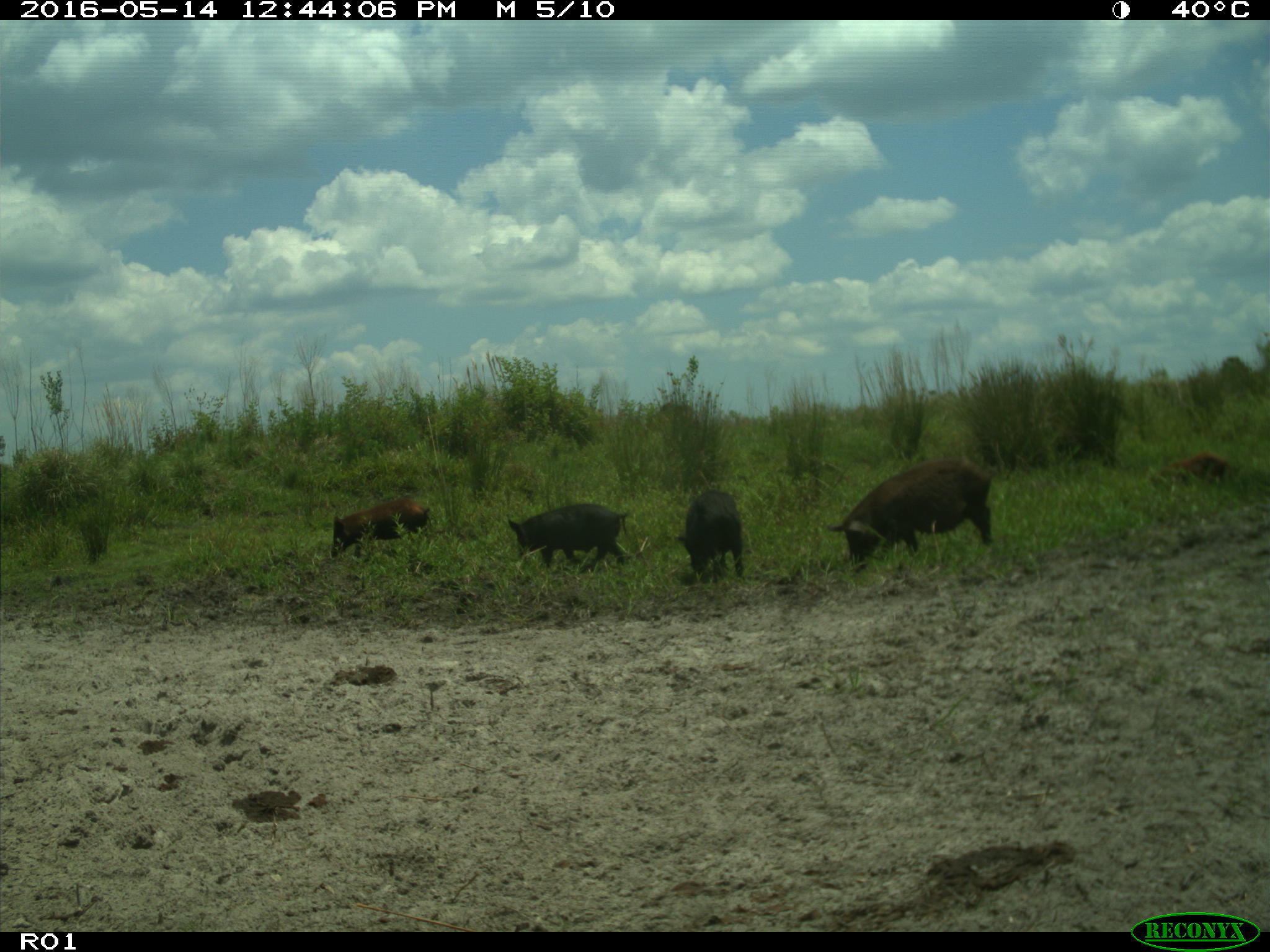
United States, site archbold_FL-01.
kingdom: Animalia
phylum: Chordata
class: Mammalia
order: Artiodactyla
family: Suidae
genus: Sus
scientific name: Sus scrofa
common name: wild boar